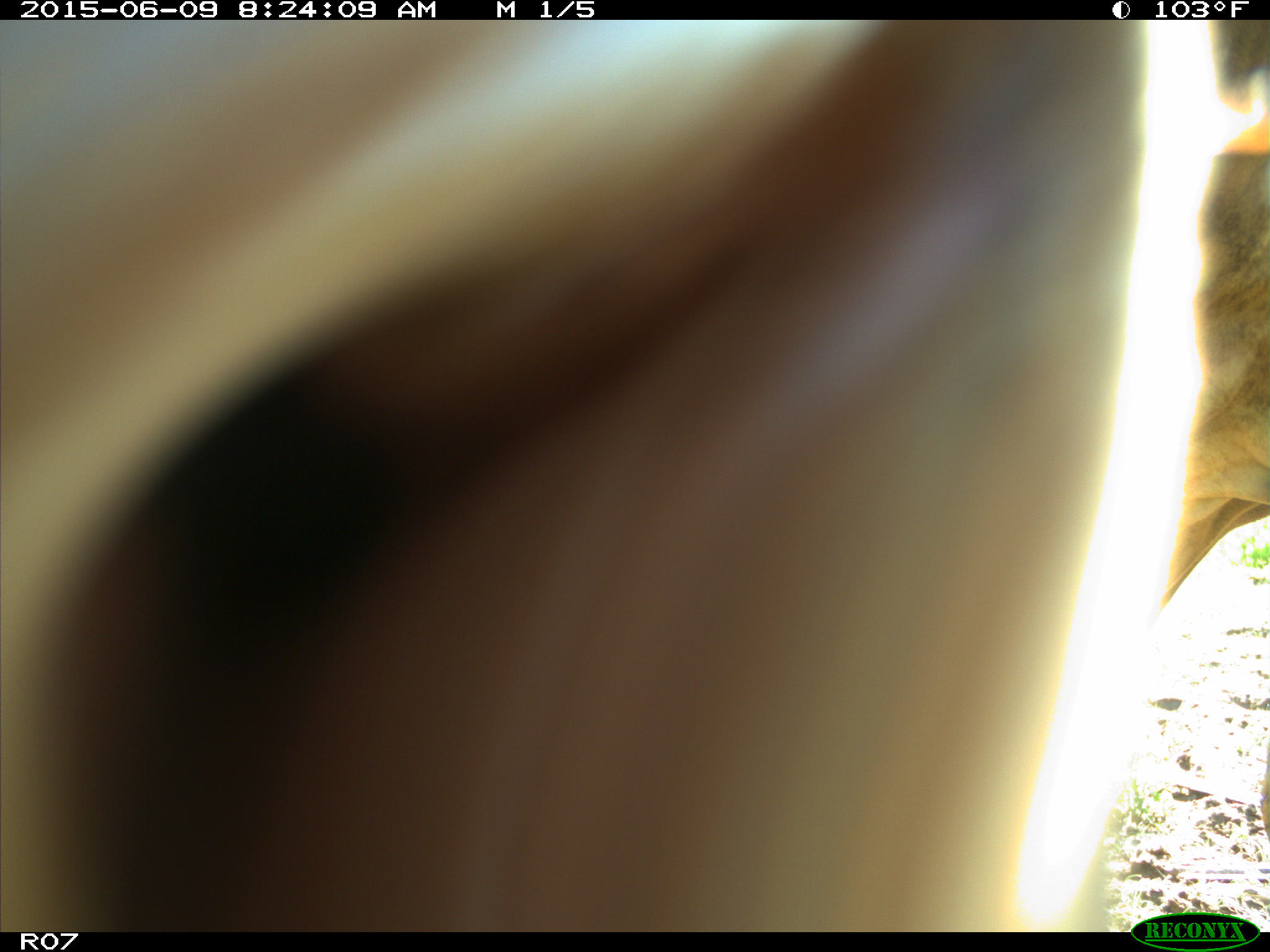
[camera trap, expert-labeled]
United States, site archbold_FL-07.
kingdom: Animalia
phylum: Chordata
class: Mammalia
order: Artiodactyla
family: Bovidae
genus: Bos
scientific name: Bos taurus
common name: domestic cow